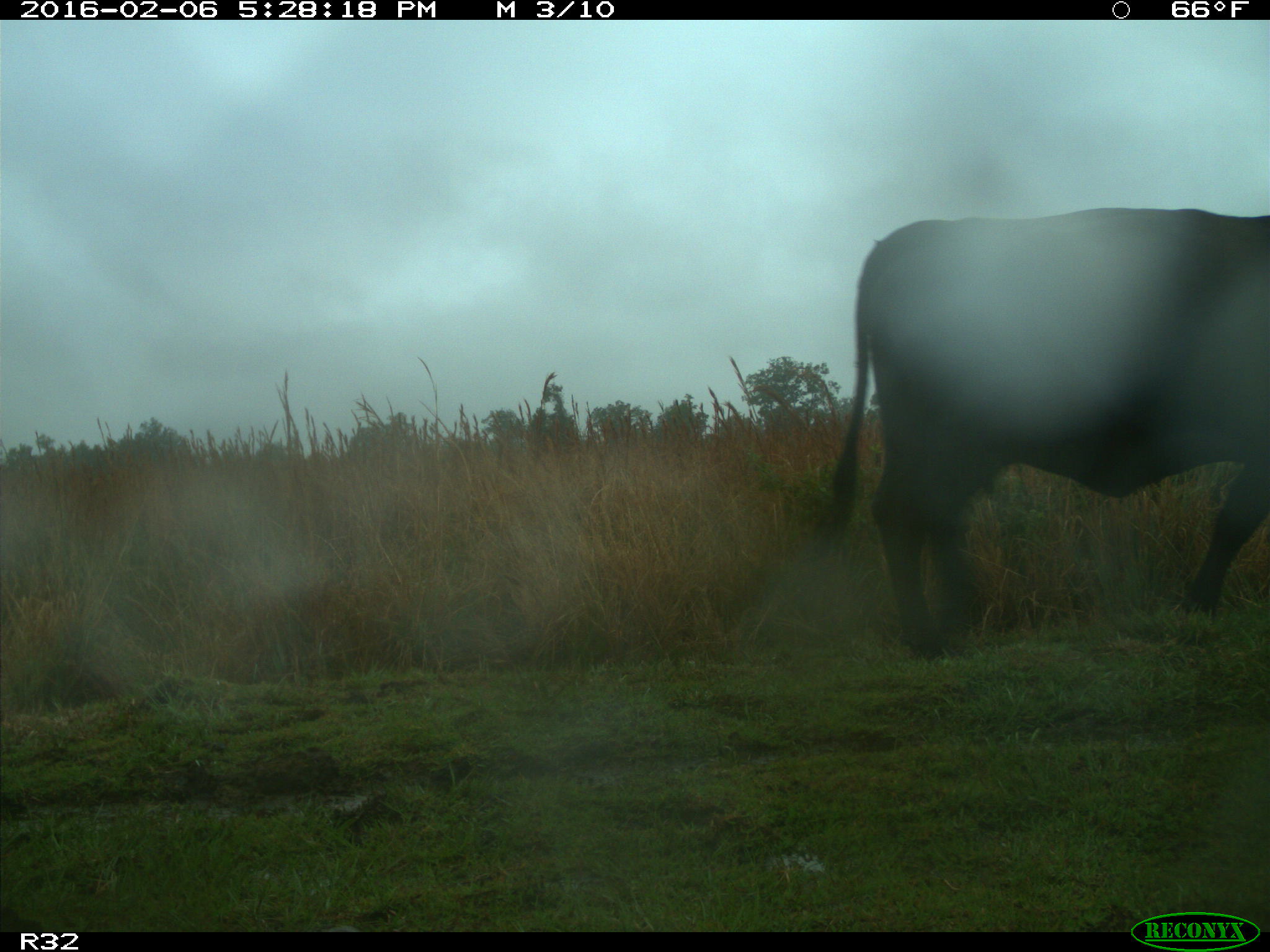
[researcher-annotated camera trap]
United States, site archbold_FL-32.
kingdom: Animalia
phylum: Chordata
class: Mammalia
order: Artiodactyla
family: Bovidae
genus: Bos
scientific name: Bos taurus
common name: domestic cow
Bos taurus (domestic cow).